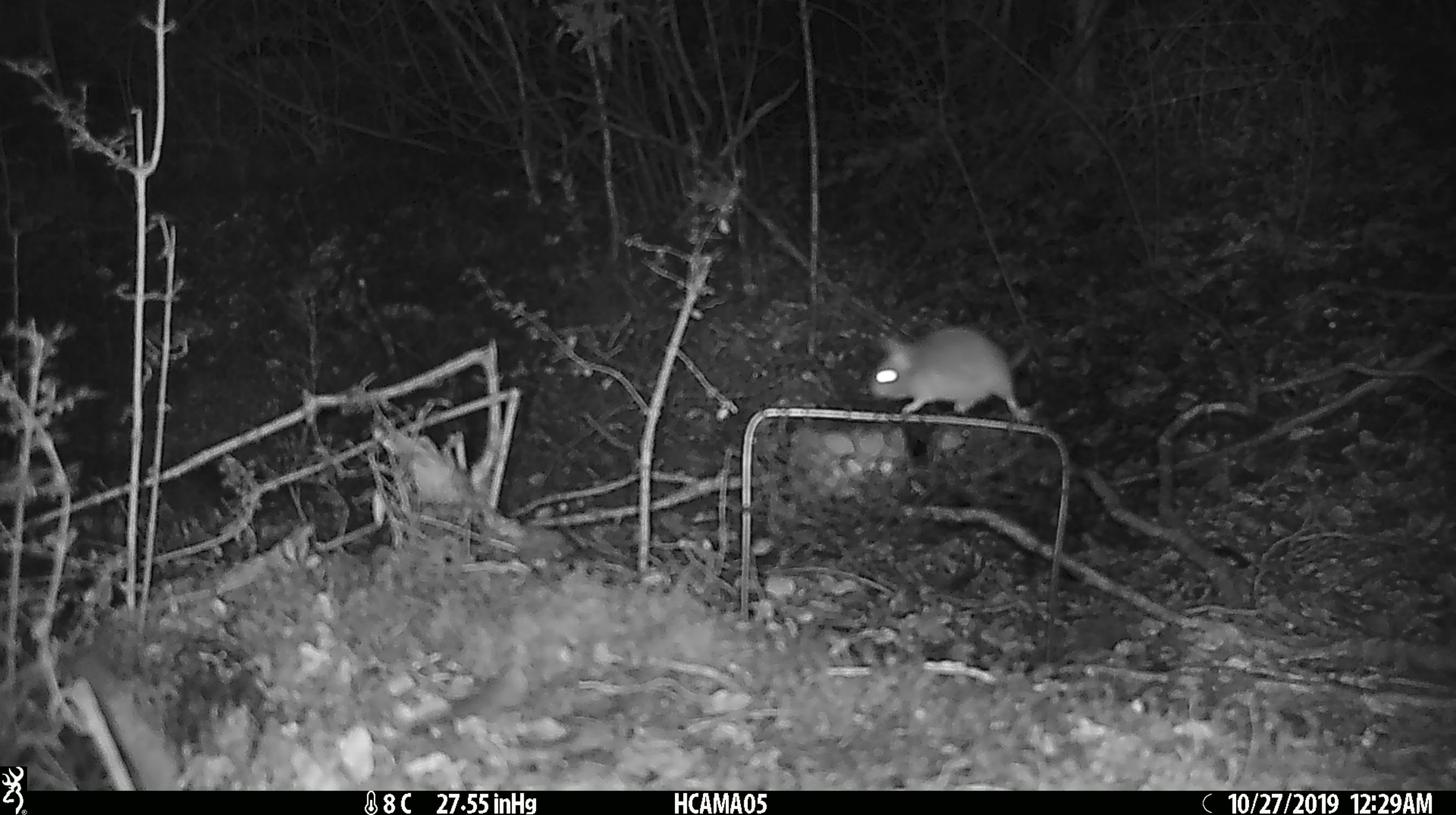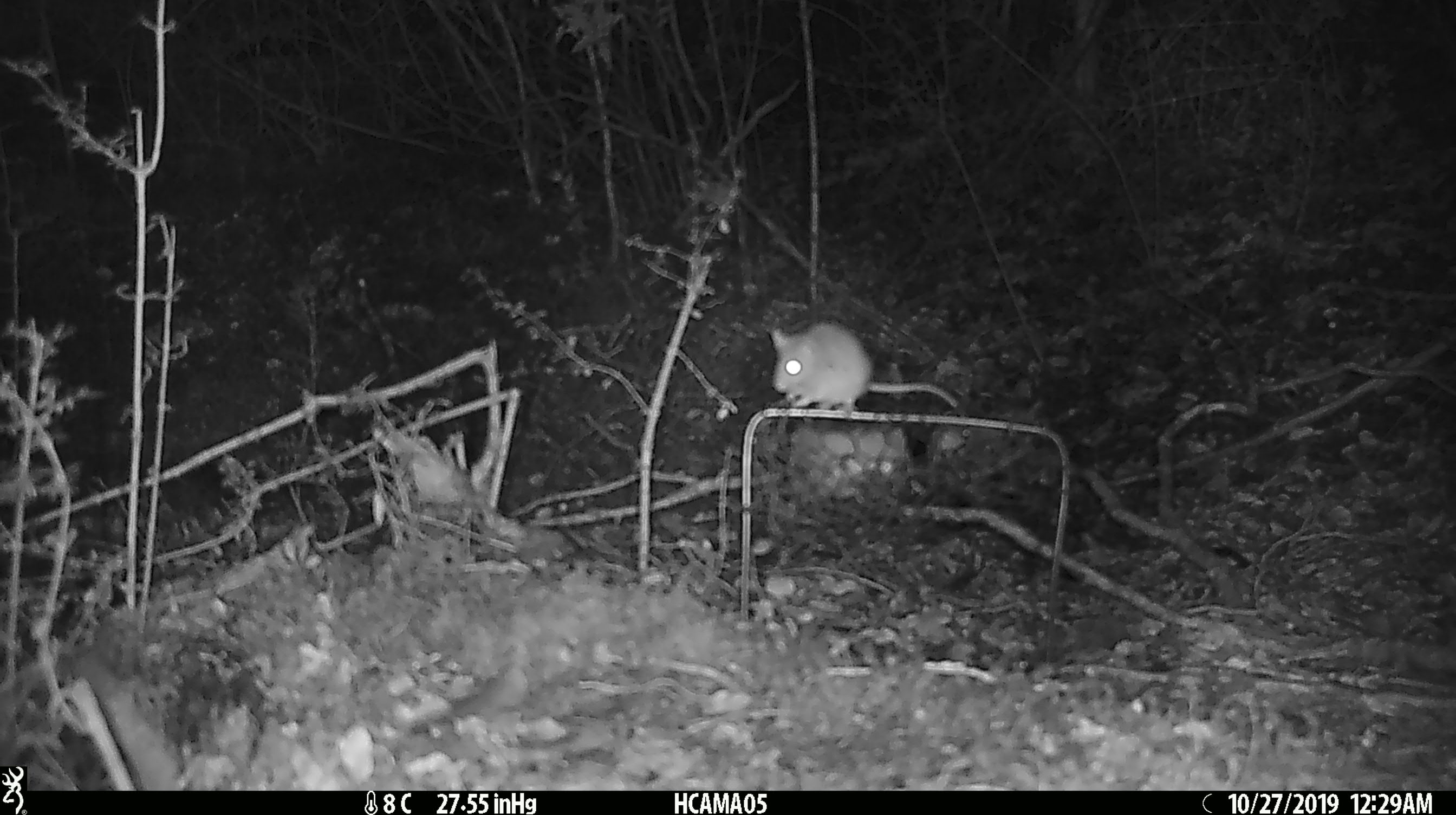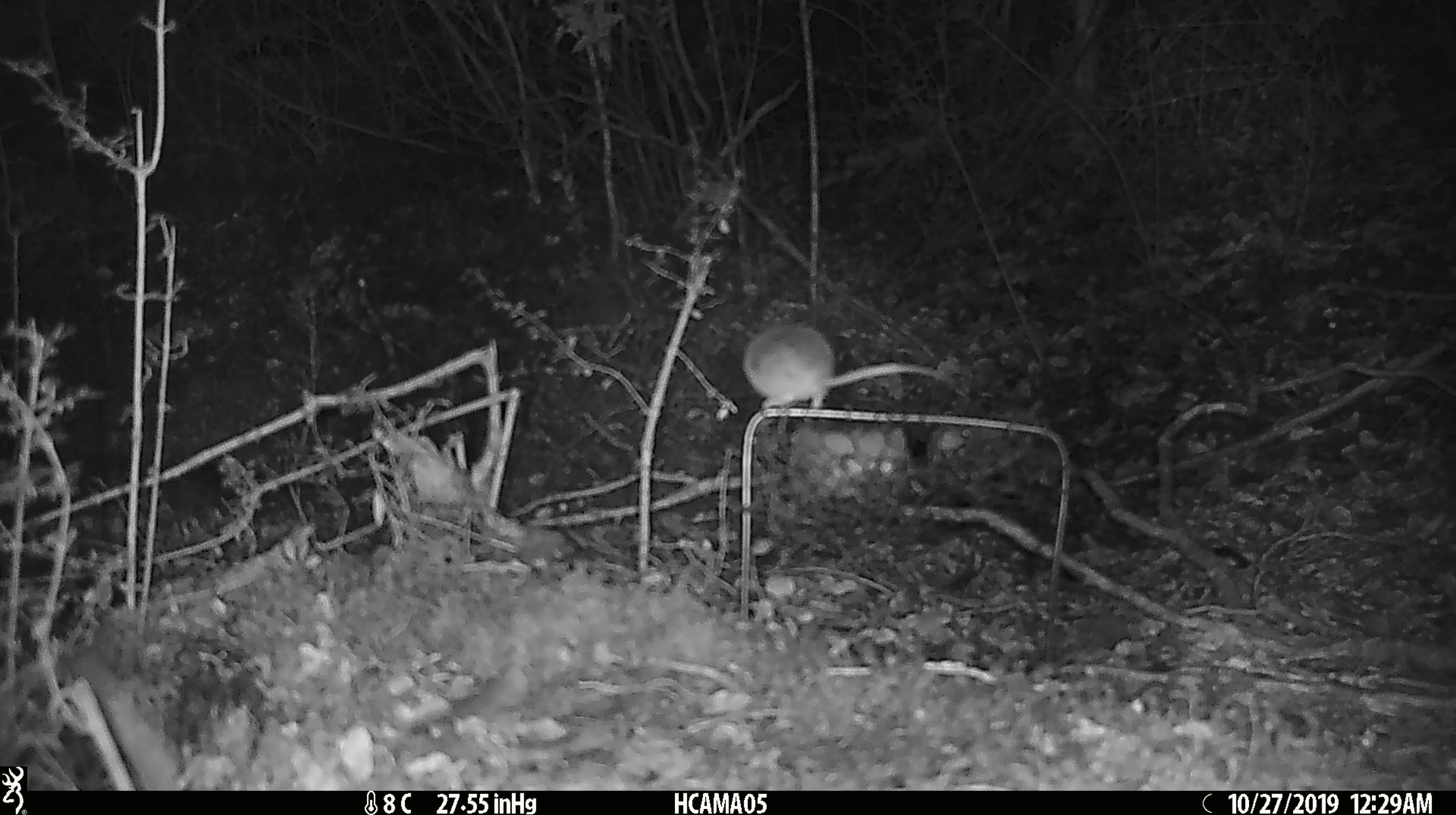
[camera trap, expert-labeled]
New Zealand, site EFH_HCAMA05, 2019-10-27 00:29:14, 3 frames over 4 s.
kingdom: Animalia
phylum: Chordata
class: Mammalia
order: Rodentia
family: Muridae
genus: Mus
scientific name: Mus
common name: mouse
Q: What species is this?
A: Mouse (Mus).